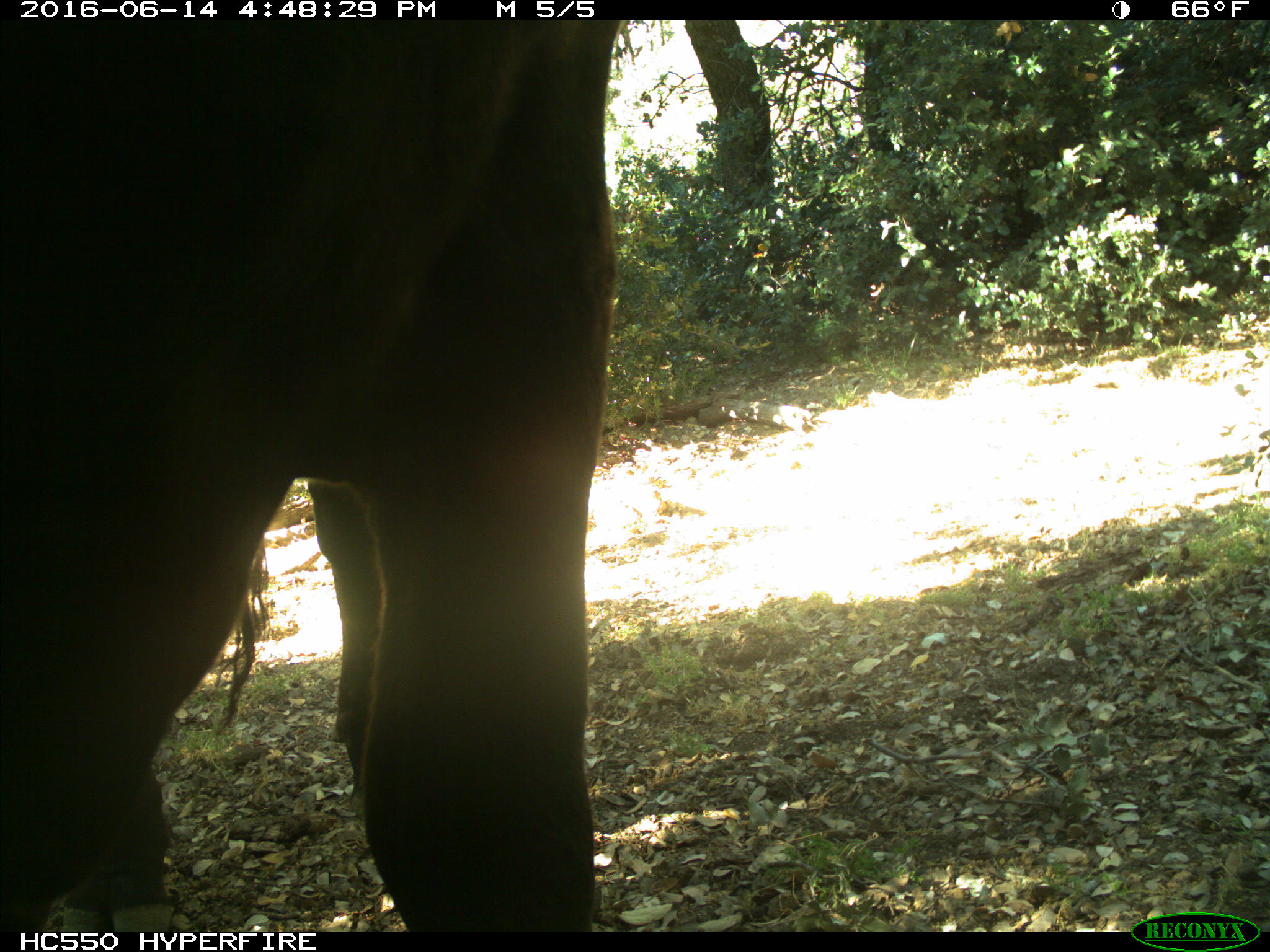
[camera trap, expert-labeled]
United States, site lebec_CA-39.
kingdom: Animalia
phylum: Chordata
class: Mammalia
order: Artiodactyla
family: Bovidae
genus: Bos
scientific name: Bos taurus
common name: domestic cow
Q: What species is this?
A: Bos taurus (domestic cow).